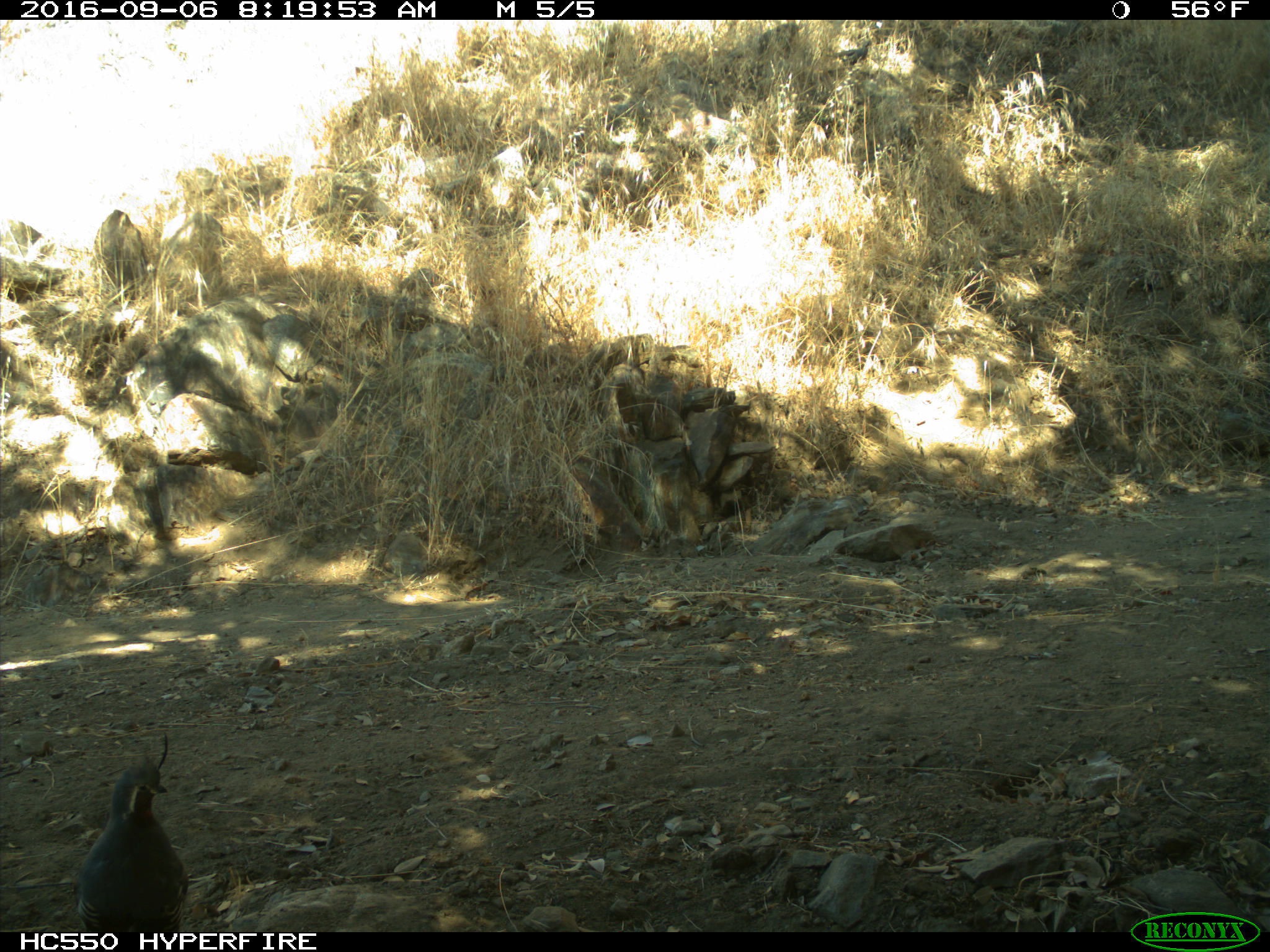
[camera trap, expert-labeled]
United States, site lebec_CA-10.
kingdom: Animalia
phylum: Chordata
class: Aves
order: Galliformes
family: Odontophoridae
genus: Callipepla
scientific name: Callipepla californica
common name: california quail